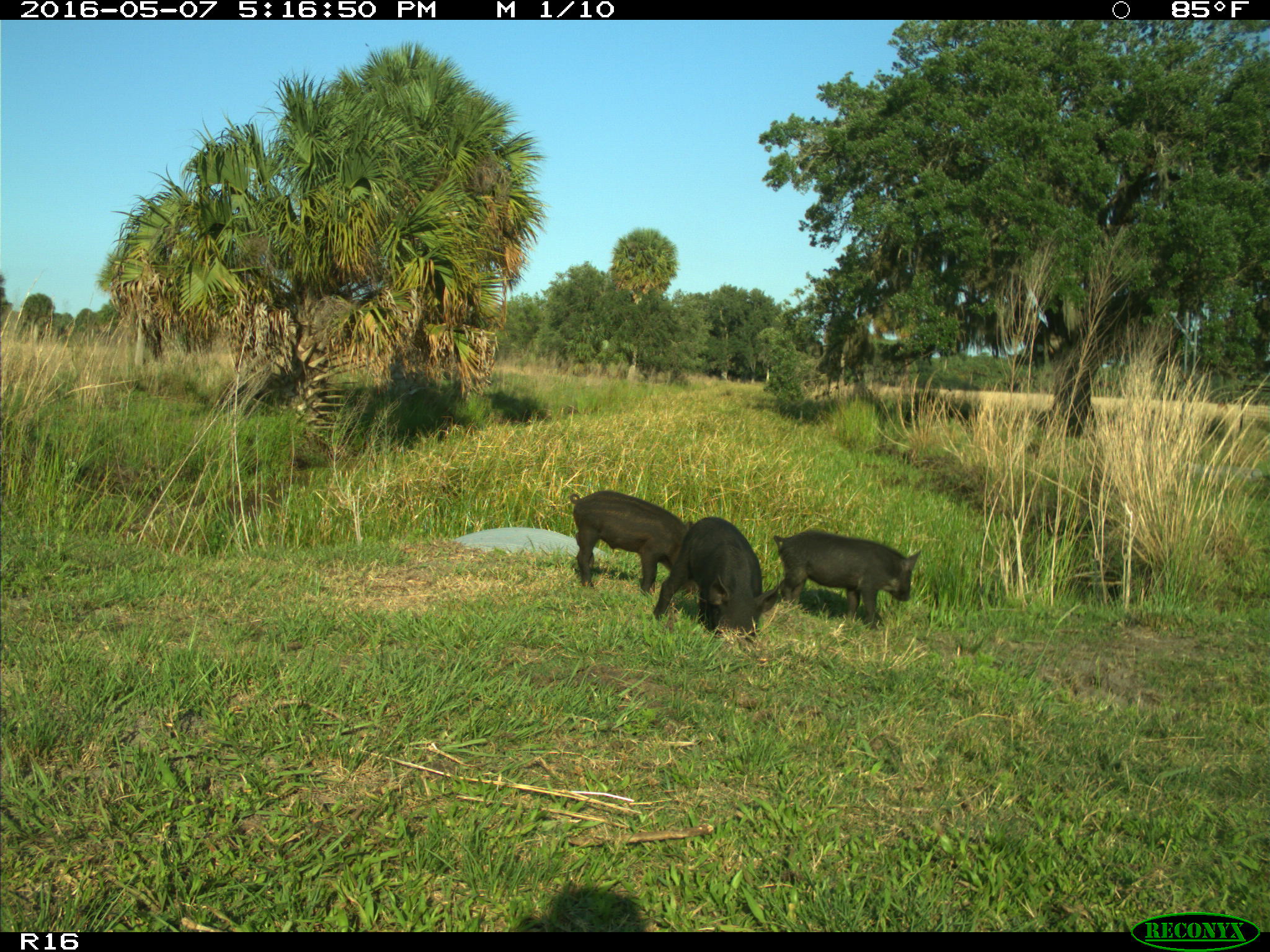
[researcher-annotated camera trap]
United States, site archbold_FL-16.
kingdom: Animalia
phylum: Chordata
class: Mammalia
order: Artiodactyla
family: Suidae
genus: Sus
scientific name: Sus scrofa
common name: wild boar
Sus scrofa (wild boar).